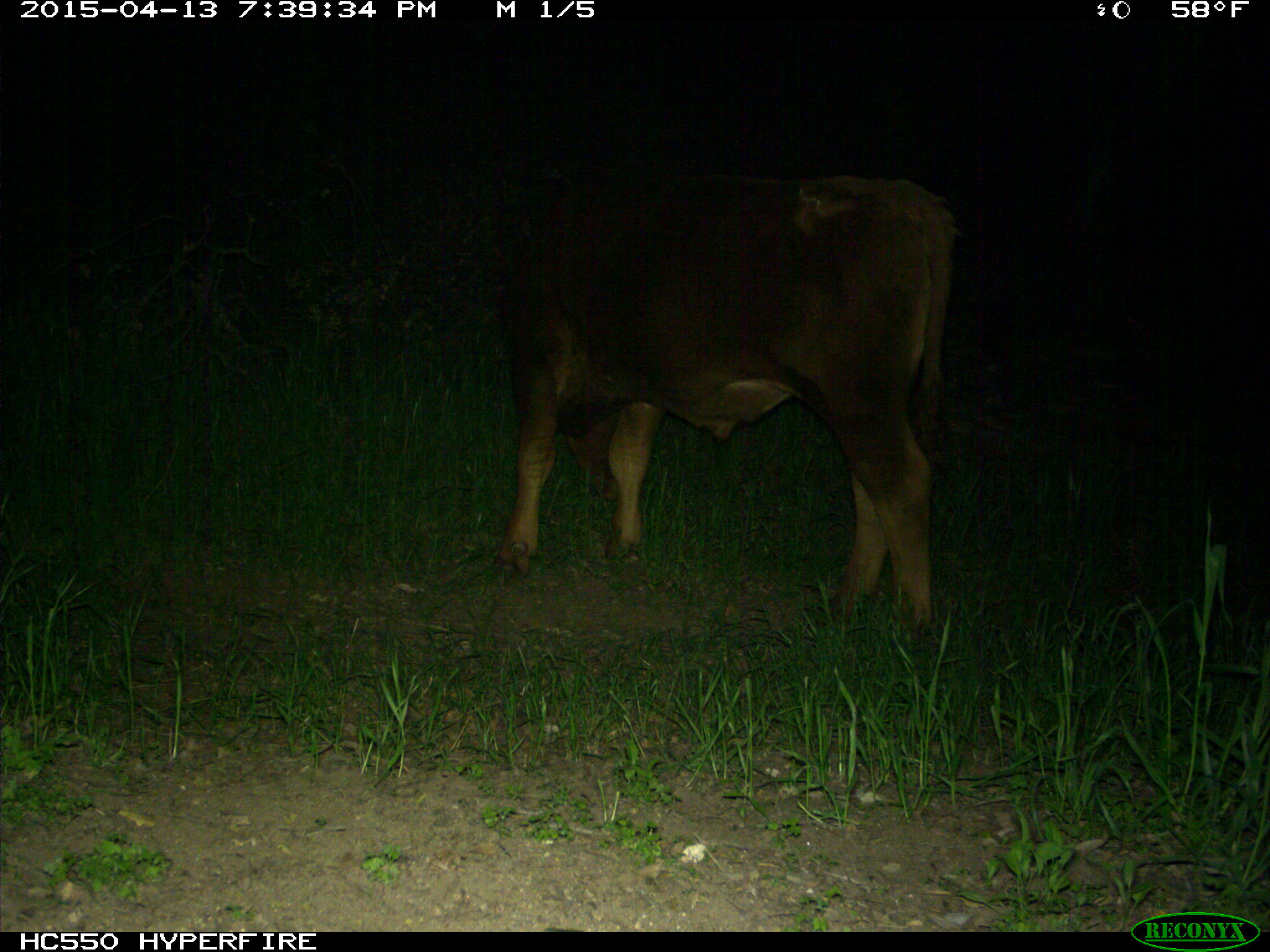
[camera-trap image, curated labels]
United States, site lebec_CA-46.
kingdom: Animalia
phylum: Chordata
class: Mammalia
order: Artiodactyla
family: Bovidae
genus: Bos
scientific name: Bos taurus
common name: domestic cow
Bos taurus (domestic cow).